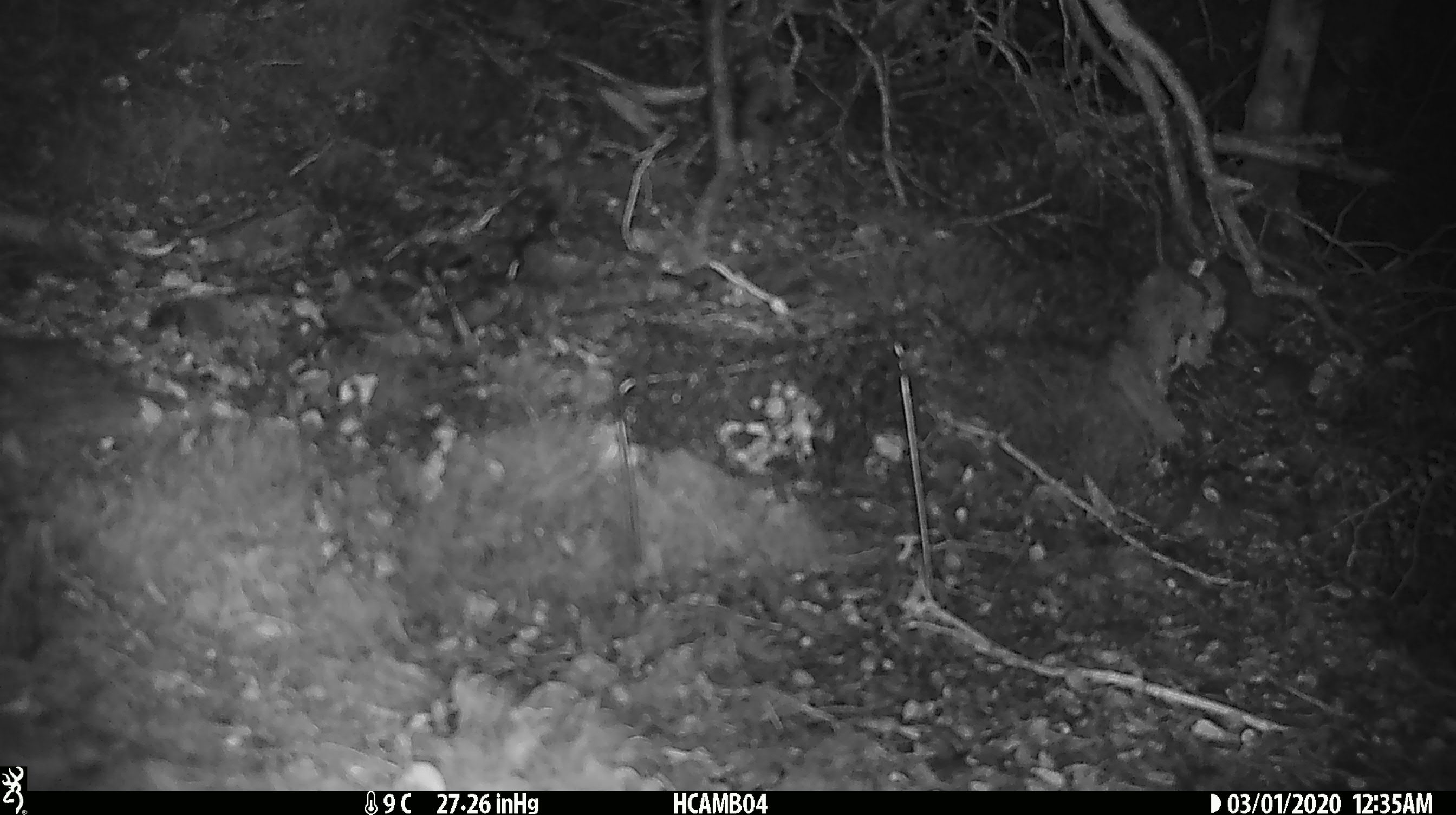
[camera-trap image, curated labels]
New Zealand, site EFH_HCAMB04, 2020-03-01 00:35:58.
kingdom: Animalia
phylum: Chordata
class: Mammalia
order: Rodentia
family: Muridae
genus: Mus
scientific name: Mus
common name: mouse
Mouse (Mus).